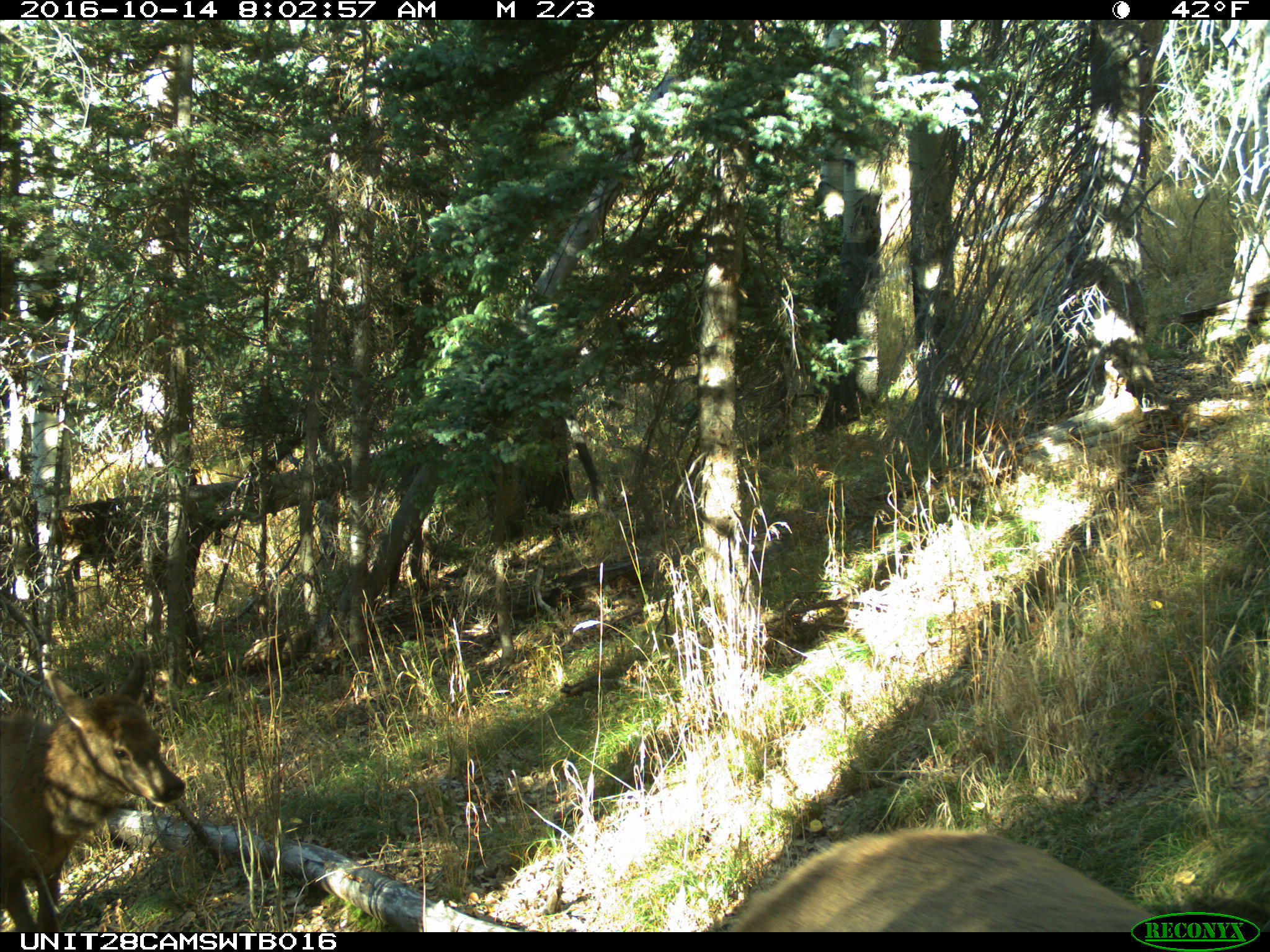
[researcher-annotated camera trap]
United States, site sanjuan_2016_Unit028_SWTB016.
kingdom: Animalia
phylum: Chordata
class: Mammalia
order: Artiodactyla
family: Cervidae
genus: Cervus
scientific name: Cervus elaphus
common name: red deer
Cervus elaphus (red deer).